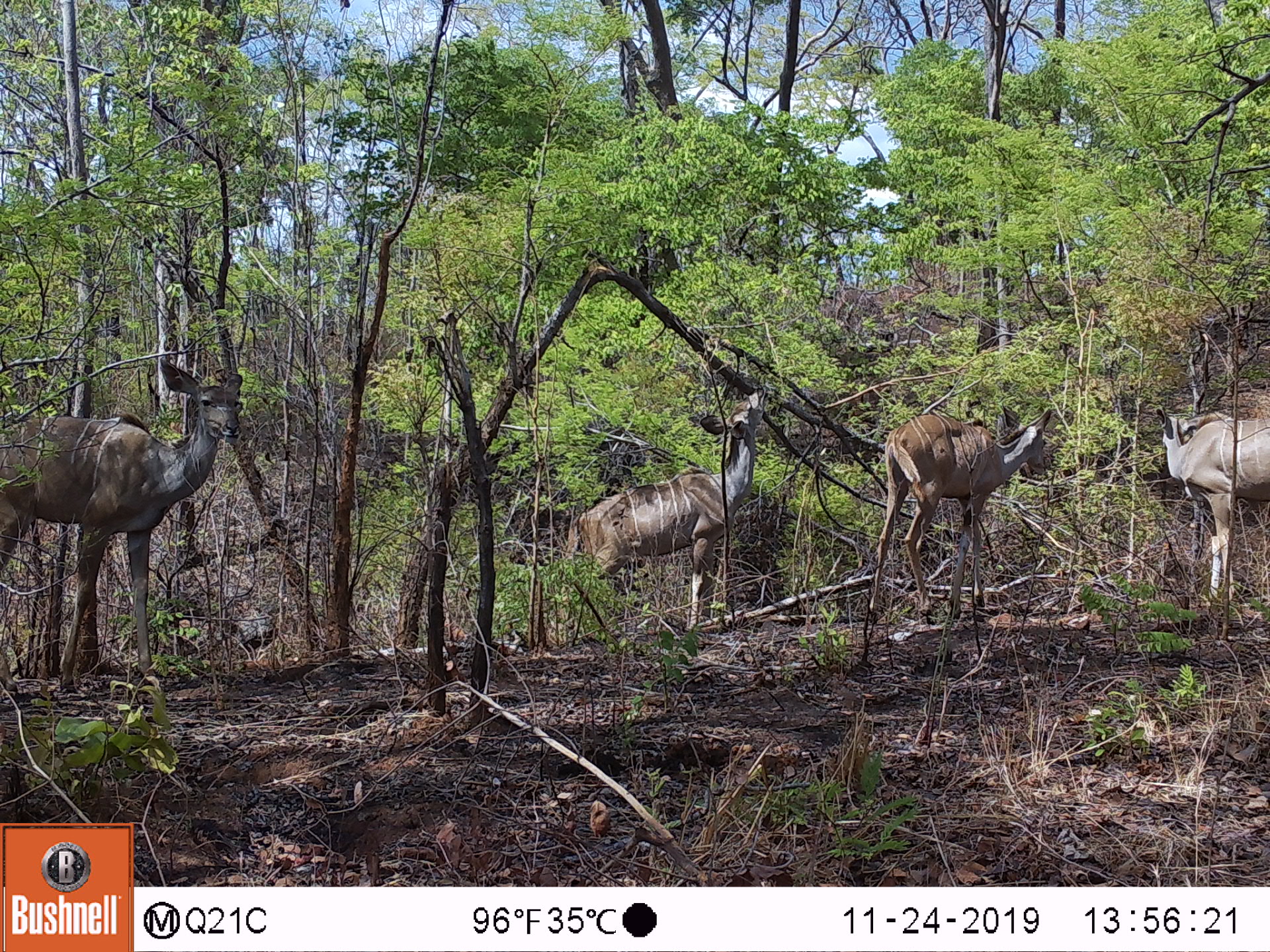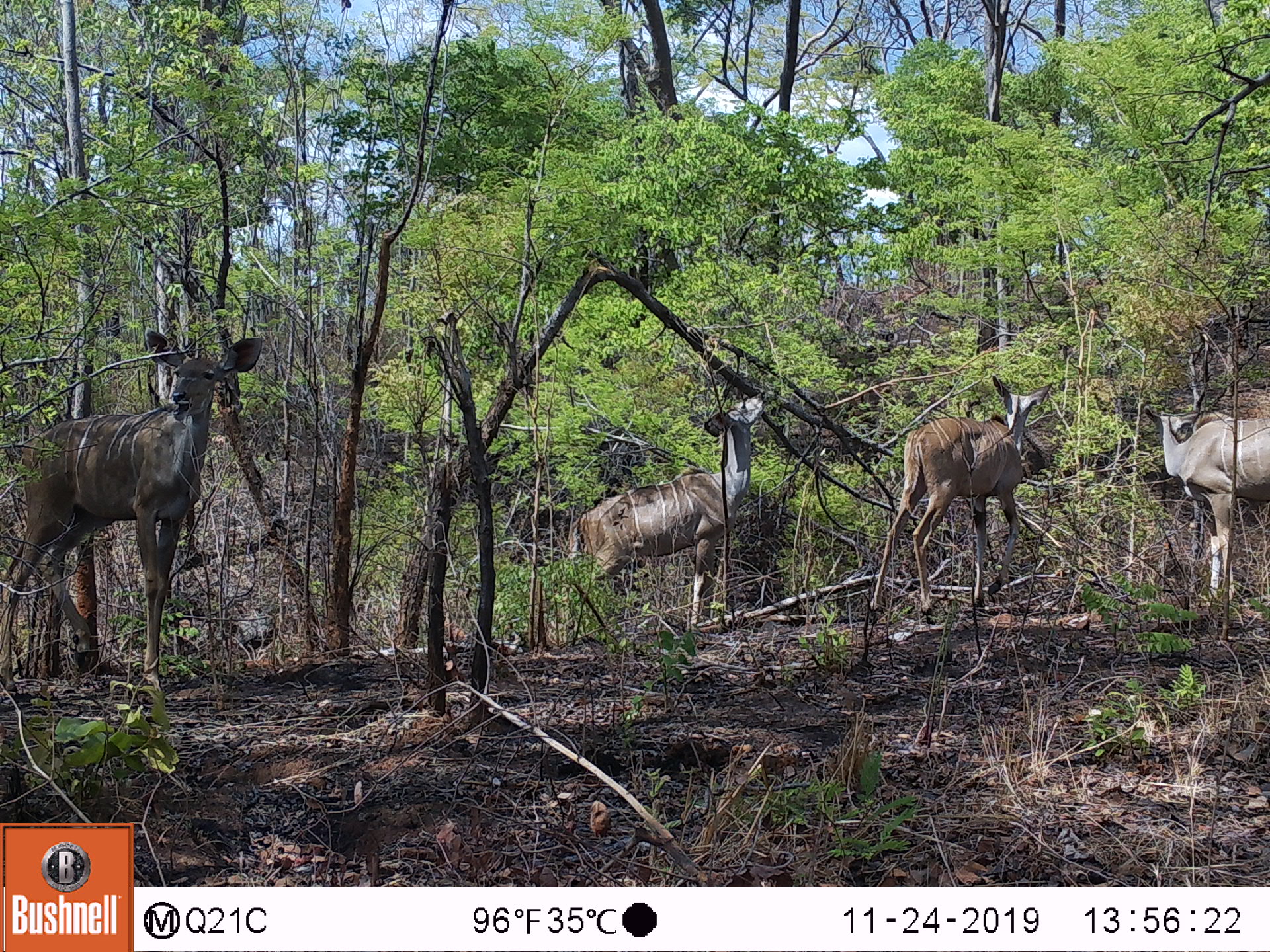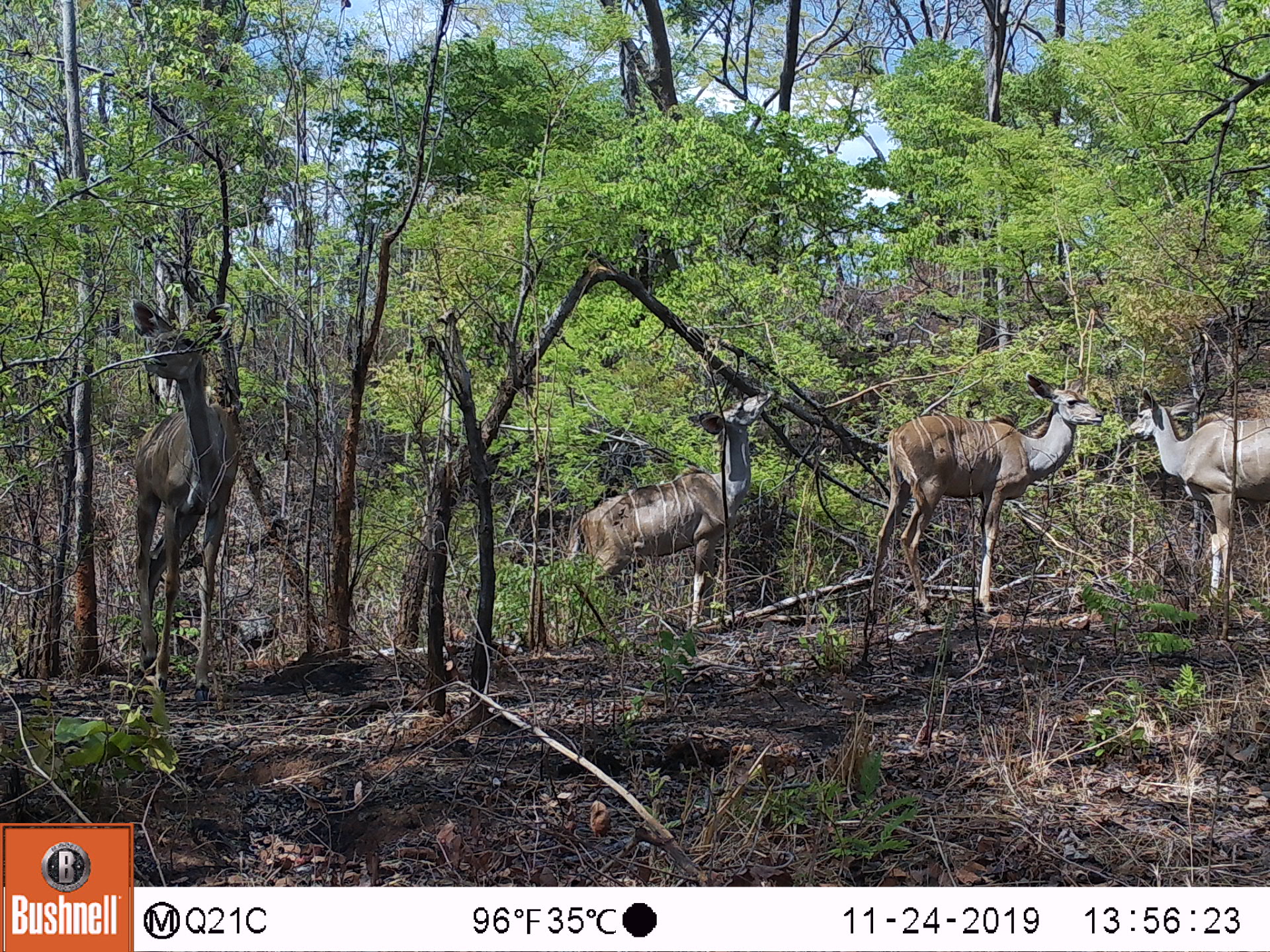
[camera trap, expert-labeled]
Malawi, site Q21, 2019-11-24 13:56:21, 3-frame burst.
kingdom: Animalia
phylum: Chordata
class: Mammalia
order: Artiodactyla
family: Bovidae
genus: Tragelaphus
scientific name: Tragelaphus strepsiceros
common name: greater kudu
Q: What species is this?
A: Greater kudu (Tragelaphus strepsiceros).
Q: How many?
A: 4.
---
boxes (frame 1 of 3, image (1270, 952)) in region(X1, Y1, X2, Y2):
greater kudu: region(8, 360, 253, 685); region(541, 380, 772, 643); region(851, 396, 1061, 636); region(1152, 388, 1262, 622)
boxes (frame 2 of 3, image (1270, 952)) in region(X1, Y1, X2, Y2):
greater kudu: region(2, 330, 271, 671); region(858, 363, 1061, 619); region(575, 387, 774, 631); region(1135, 390, 1262, 602)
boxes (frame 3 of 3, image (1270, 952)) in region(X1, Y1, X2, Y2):
greater kudu: region(855, 367, 1104, 619); region(550, 384, 774, 643); region(110, 293, 253, 697); region(1126, 384, 1262, 592)